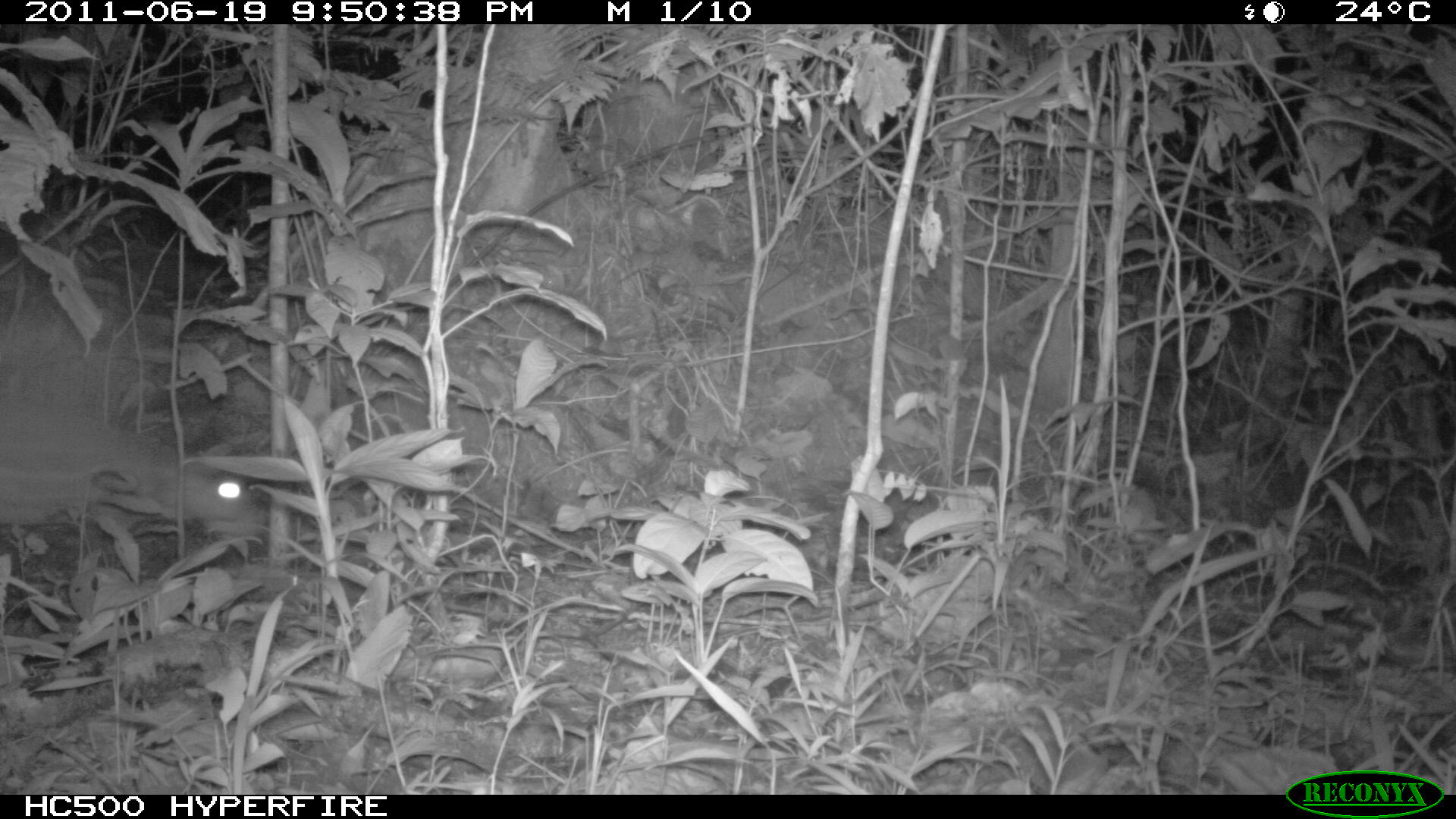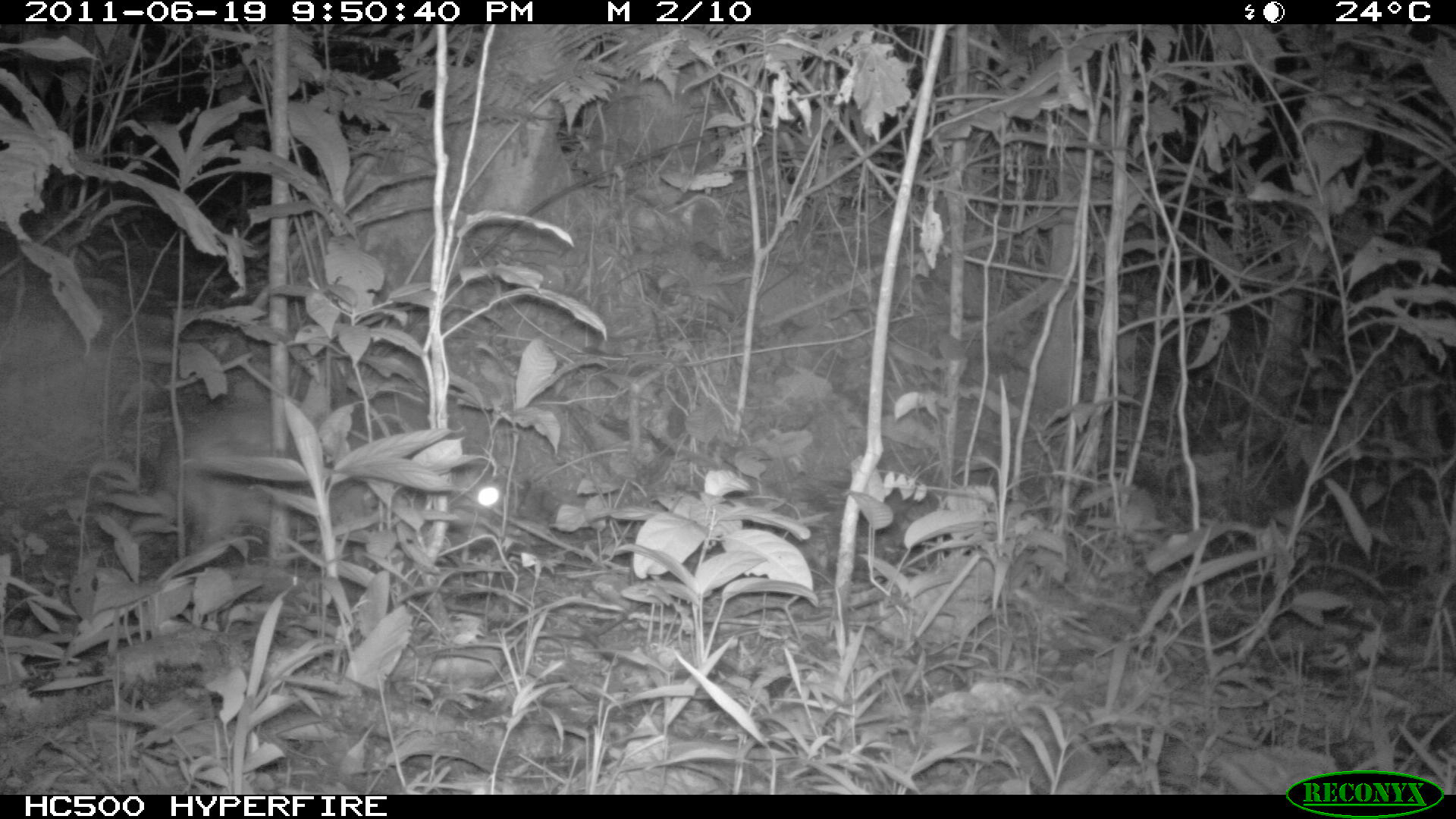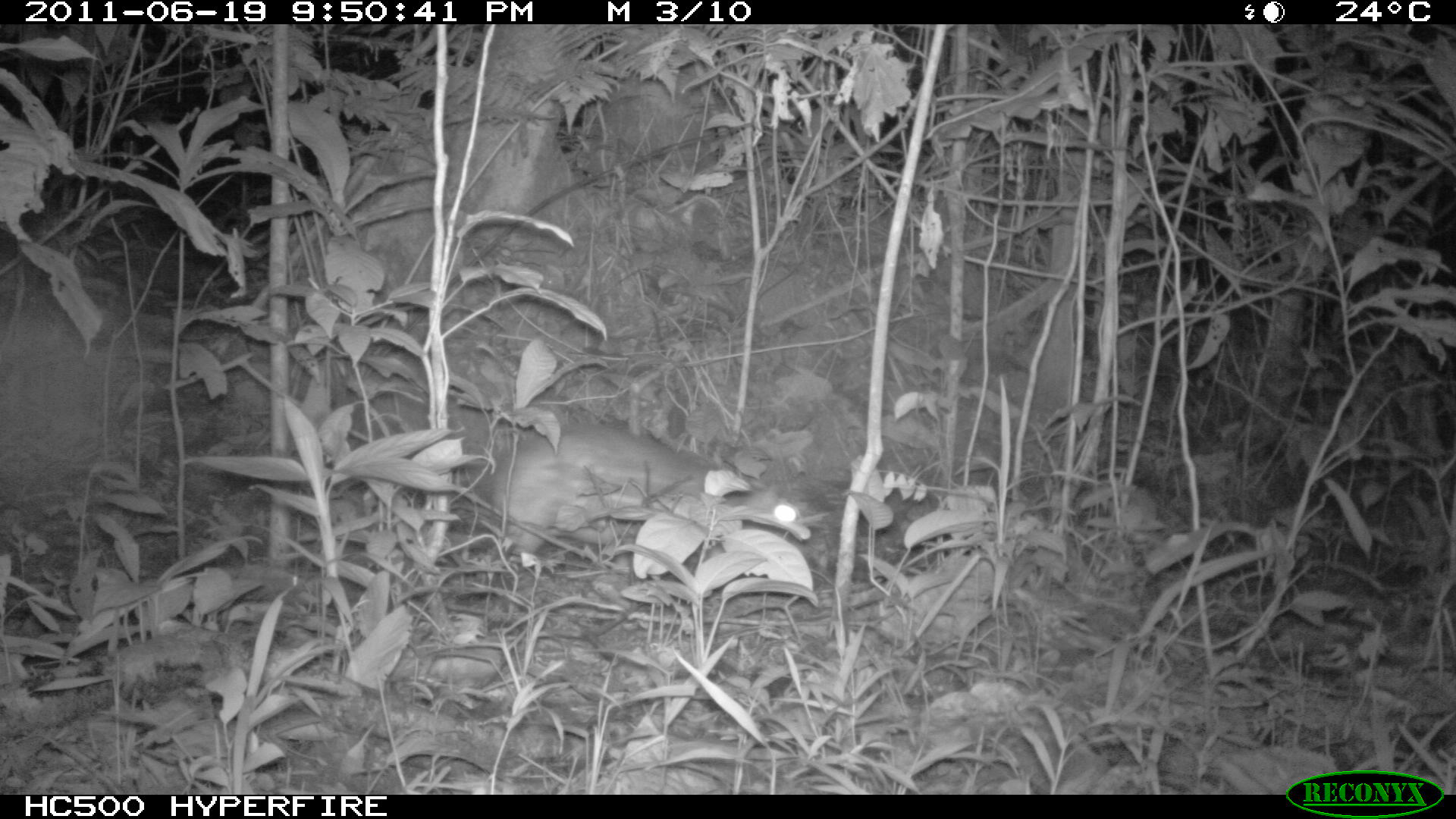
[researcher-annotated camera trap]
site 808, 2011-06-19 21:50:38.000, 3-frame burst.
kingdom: Animalia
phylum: Chordata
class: Mammalia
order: Rodentia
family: Cuniculidae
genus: Cuniculus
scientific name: Cuniculus paca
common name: spotted paca